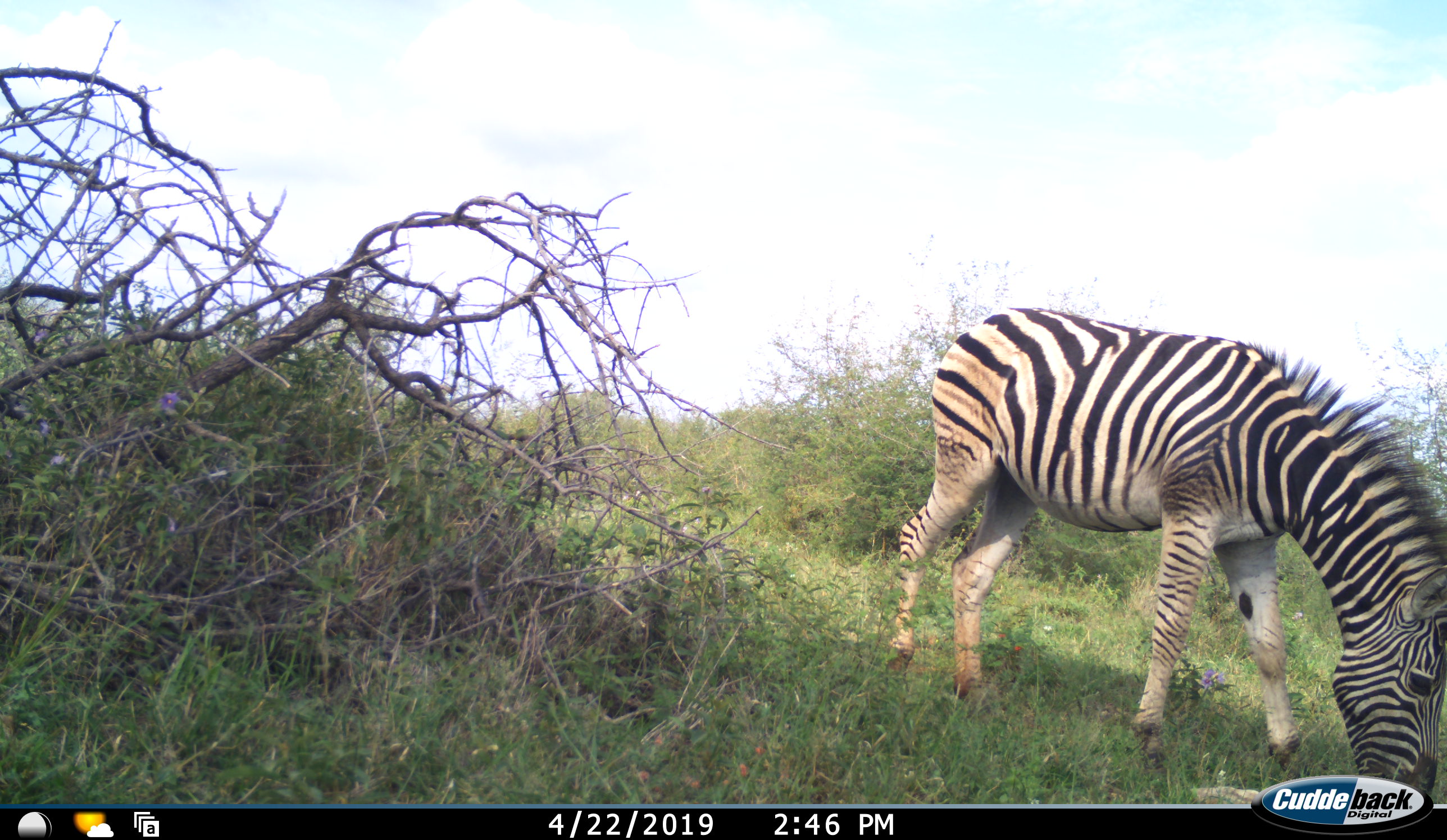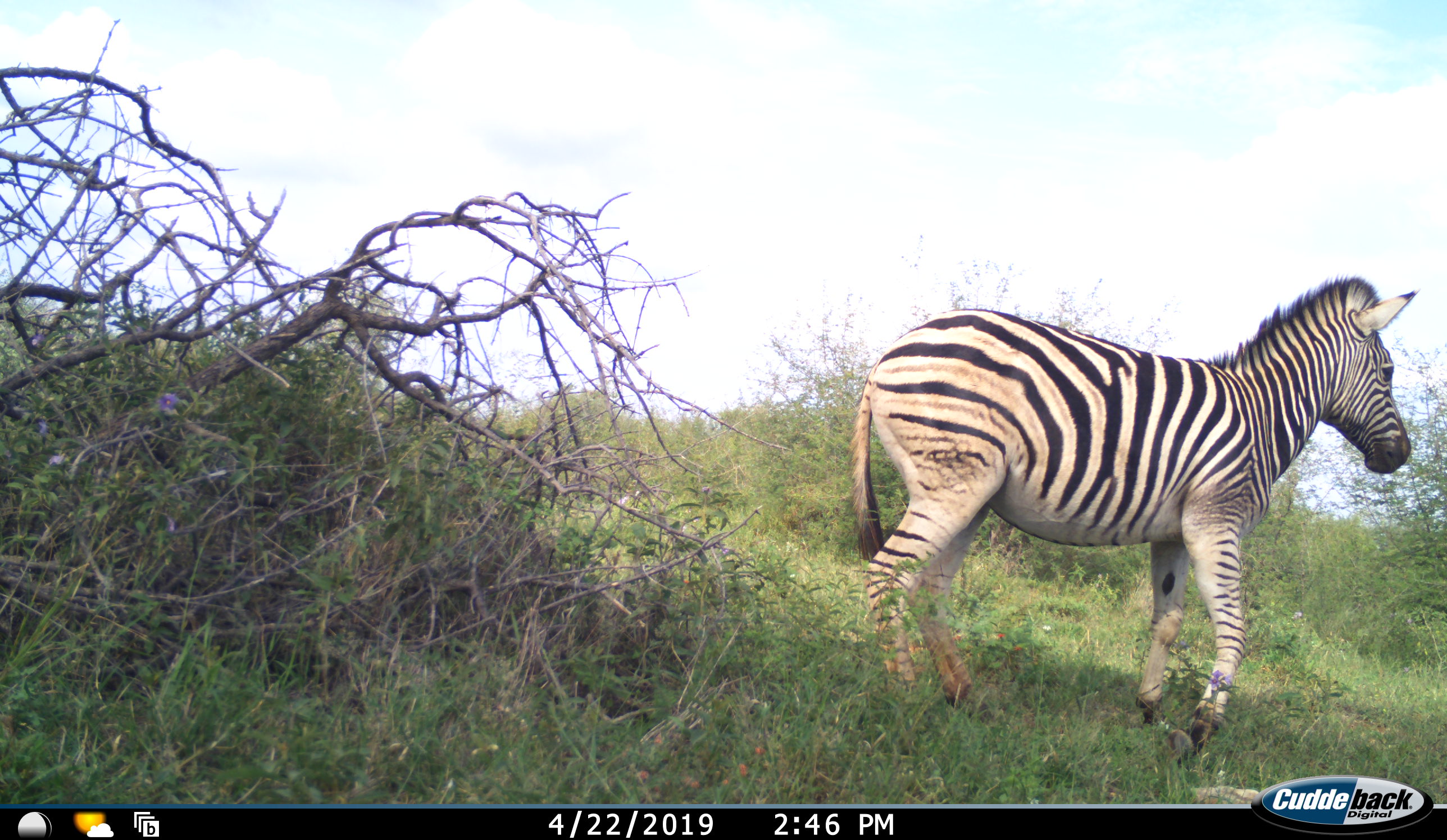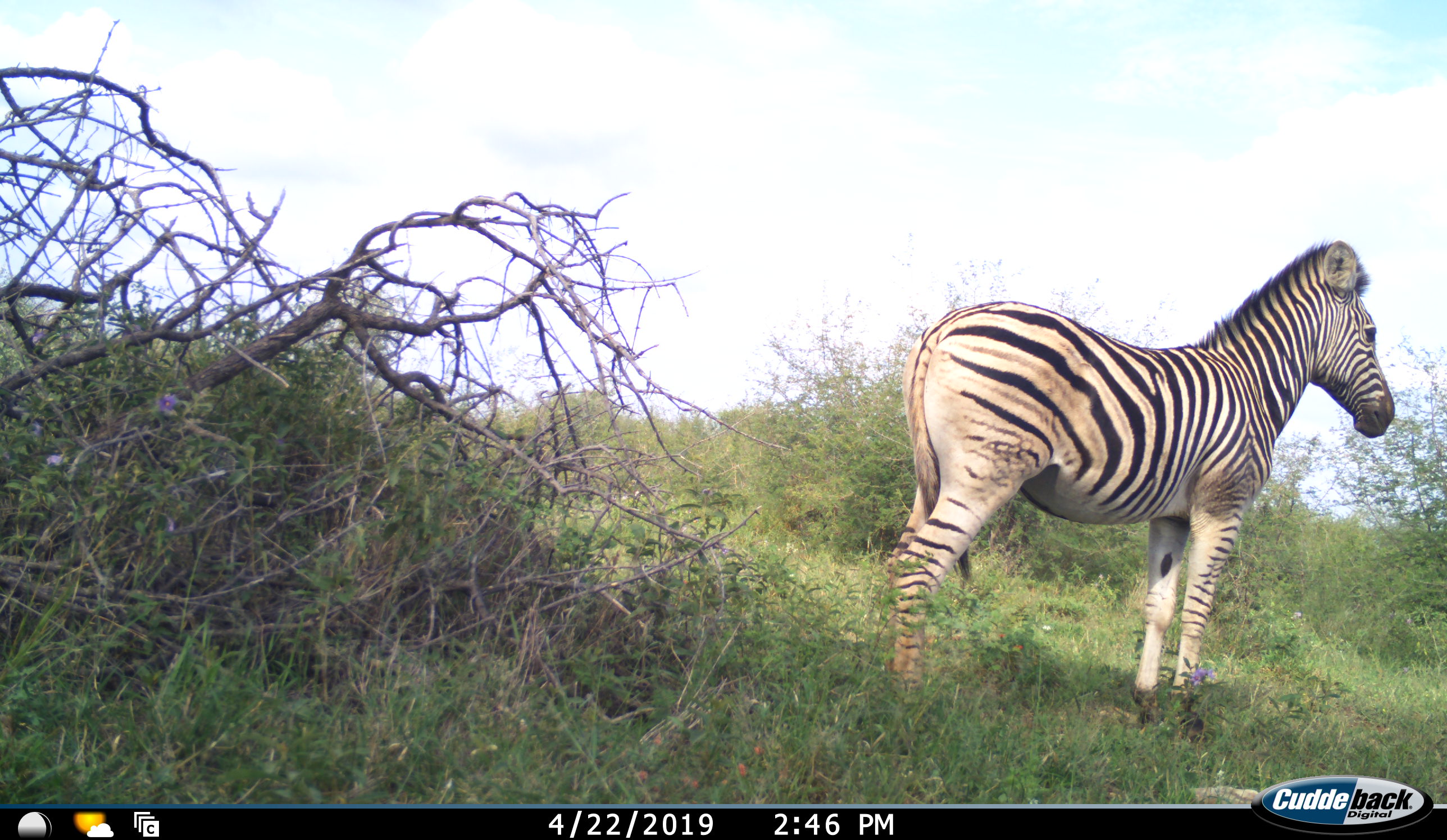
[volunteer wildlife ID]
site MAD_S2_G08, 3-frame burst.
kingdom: Animalia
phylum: Chordata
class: Mammalia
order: Perissodactyla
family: Equidae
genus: Equus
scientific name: Equus quagga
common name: plains zebra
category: zebraplains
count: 1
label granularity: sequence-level